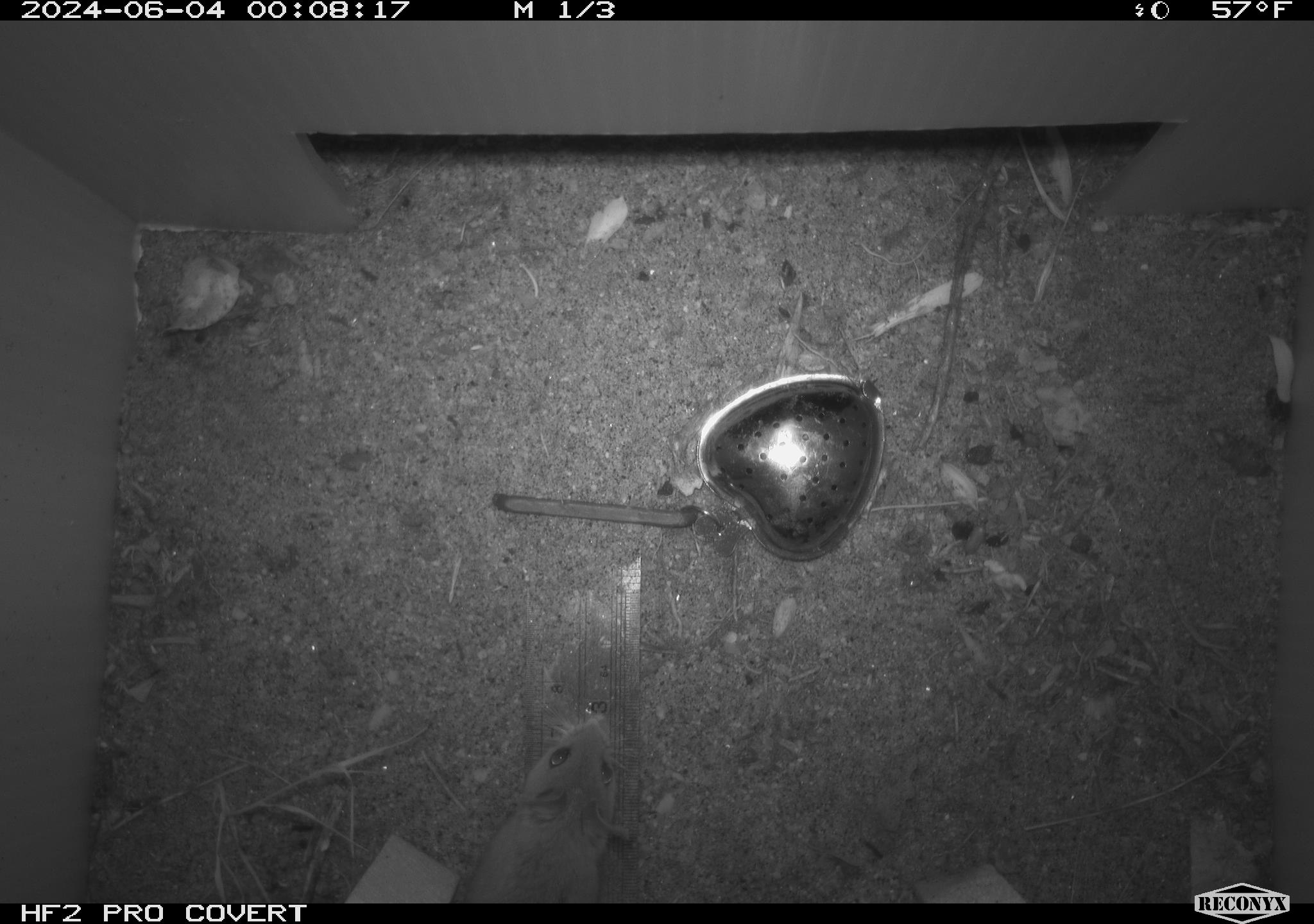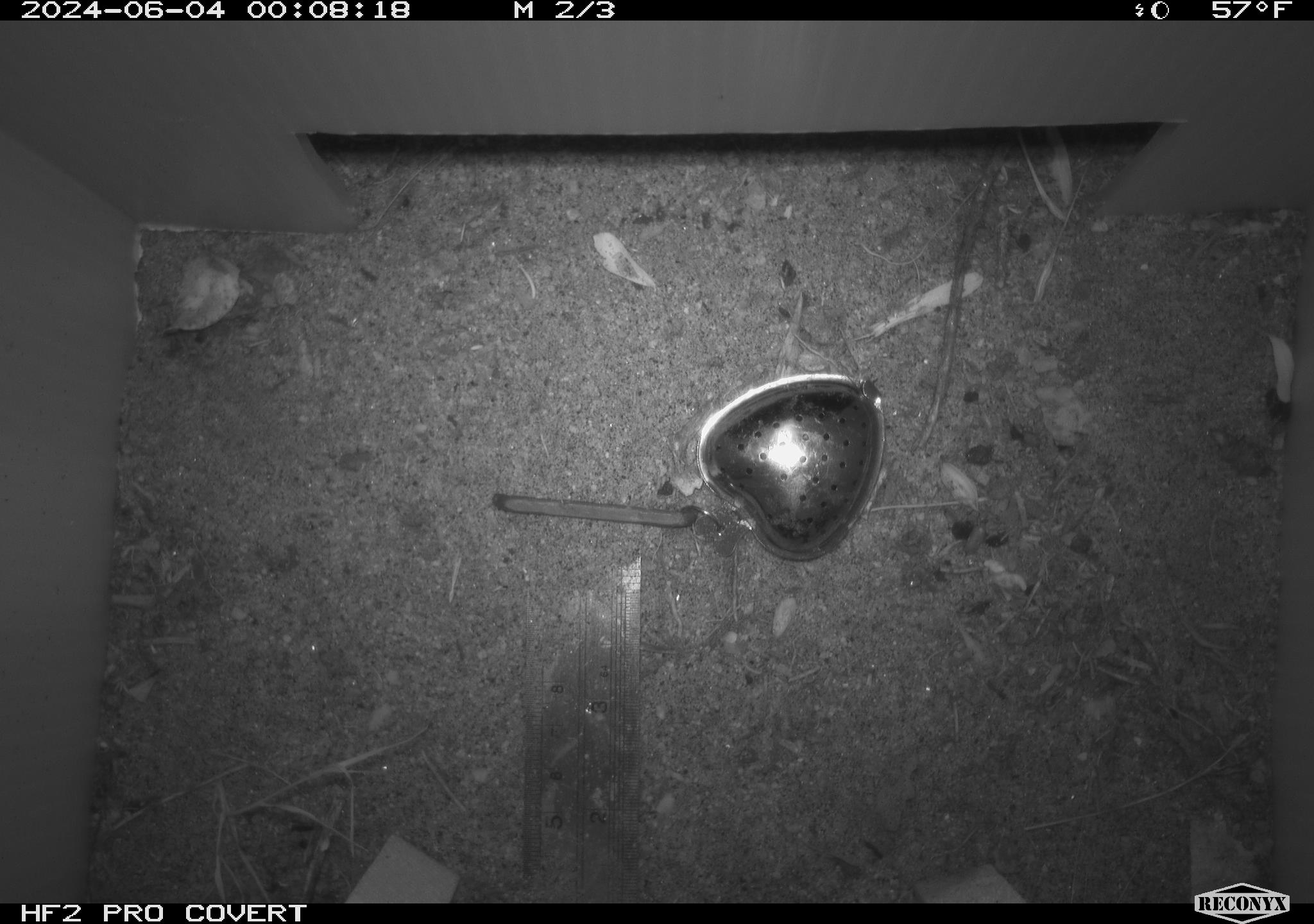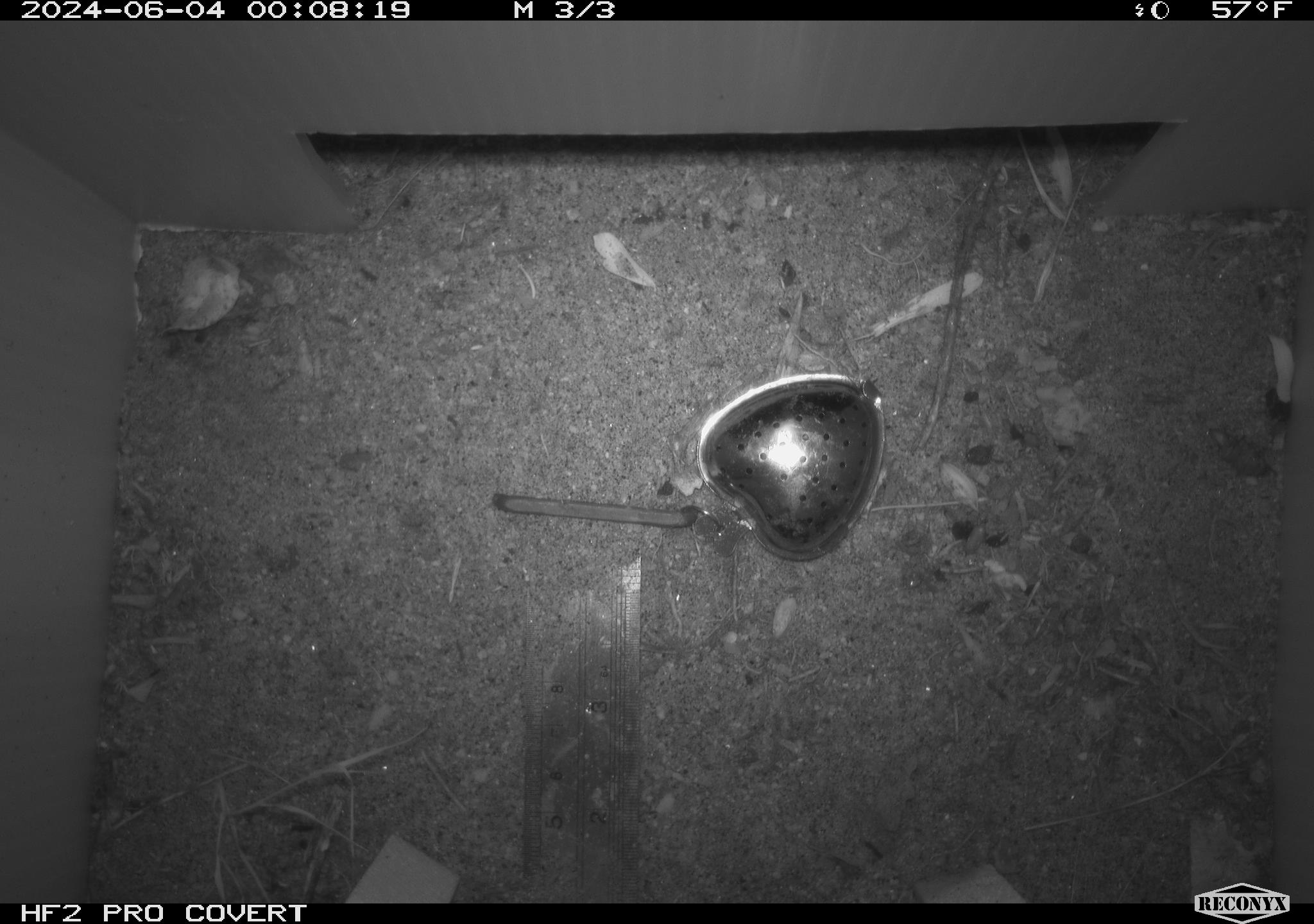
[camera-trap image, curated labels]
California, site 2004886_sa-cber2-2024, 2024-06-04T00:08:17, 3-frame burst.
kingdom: Animalia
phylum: Chordata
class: Mammalia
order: Rodentia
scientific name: Rodentia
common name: mouse species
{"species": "mouse species (Rodentia)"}